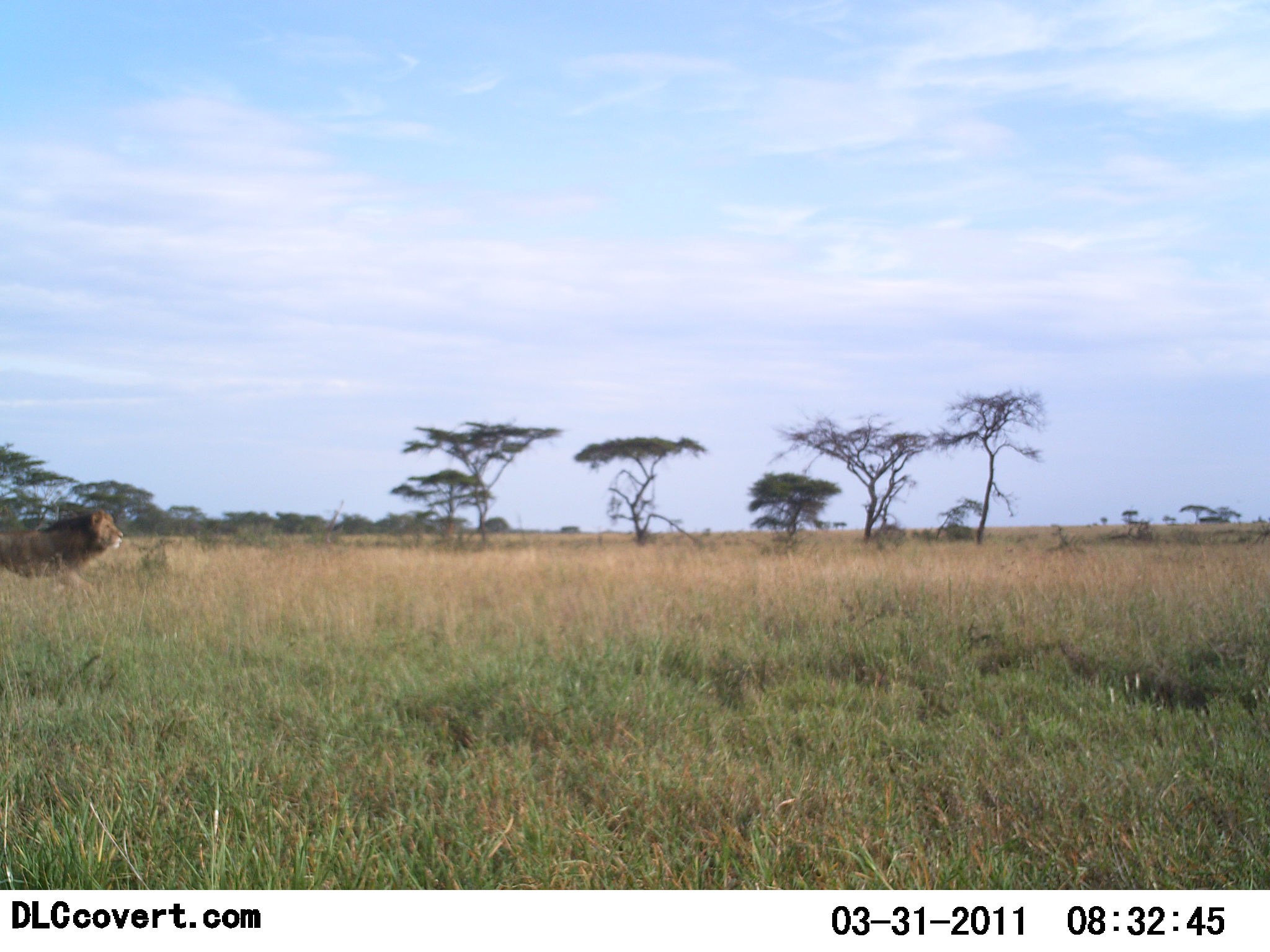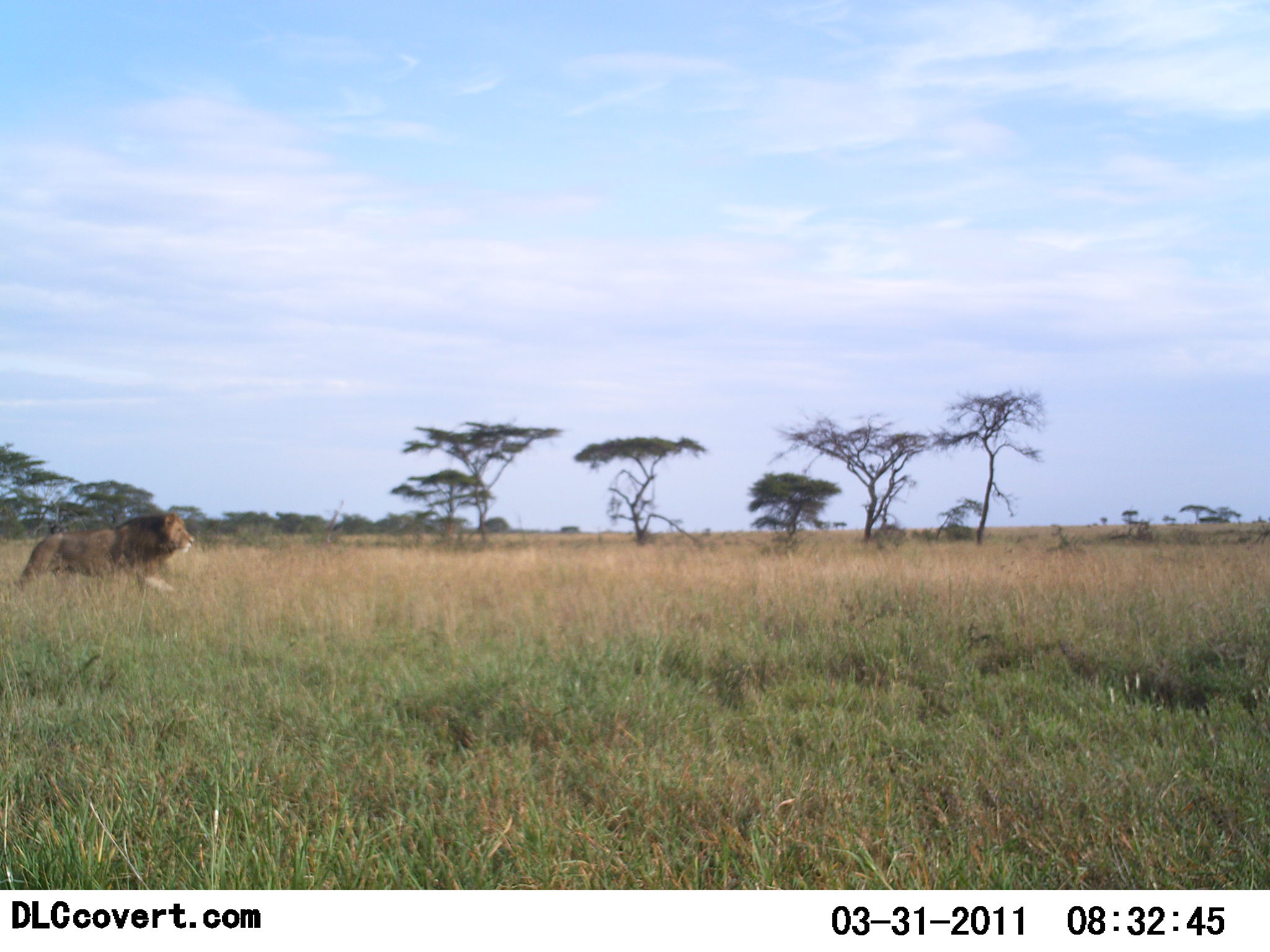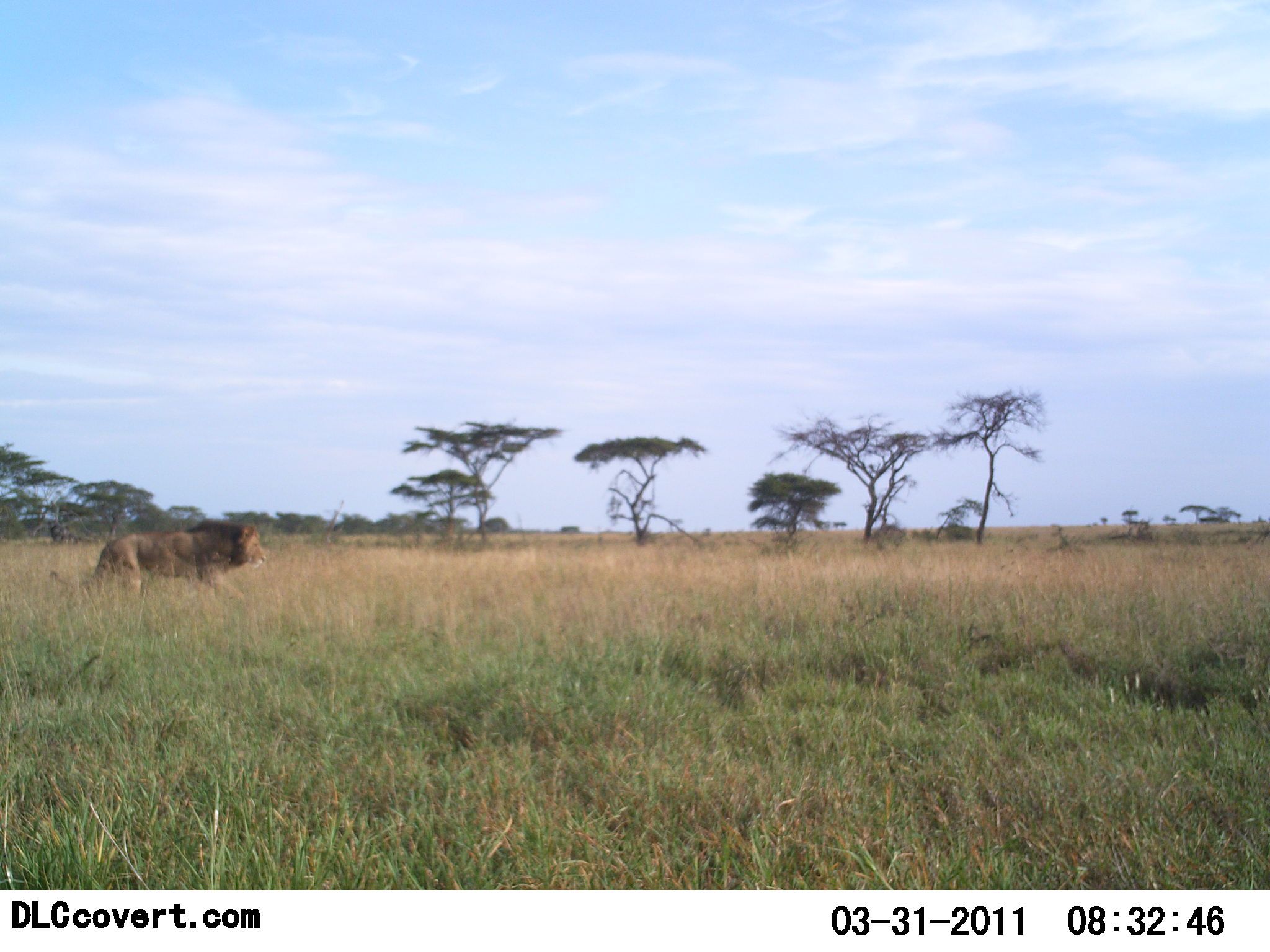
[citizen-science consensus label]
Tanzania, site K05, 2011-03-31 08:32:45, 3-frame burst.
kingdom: Animalia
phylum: Chordata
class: Mammalia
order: Carnivora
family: Felidae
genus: Panthera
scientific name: Panthera leo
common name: lion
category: lionmale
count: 1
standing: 0%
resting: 0%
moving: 100%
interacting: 0%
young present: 0%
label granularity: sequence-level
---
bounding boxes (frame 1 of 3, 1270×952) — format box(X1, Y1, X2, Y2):
animal: box(0, 510, 123, 595)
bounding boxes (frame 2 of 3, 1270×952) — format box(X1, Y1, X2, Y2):
animal: box(7, 511, 195, 604)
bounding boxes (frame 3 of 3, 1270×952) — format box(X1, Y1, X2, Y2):
animal: box(49, 518, 267, 608)